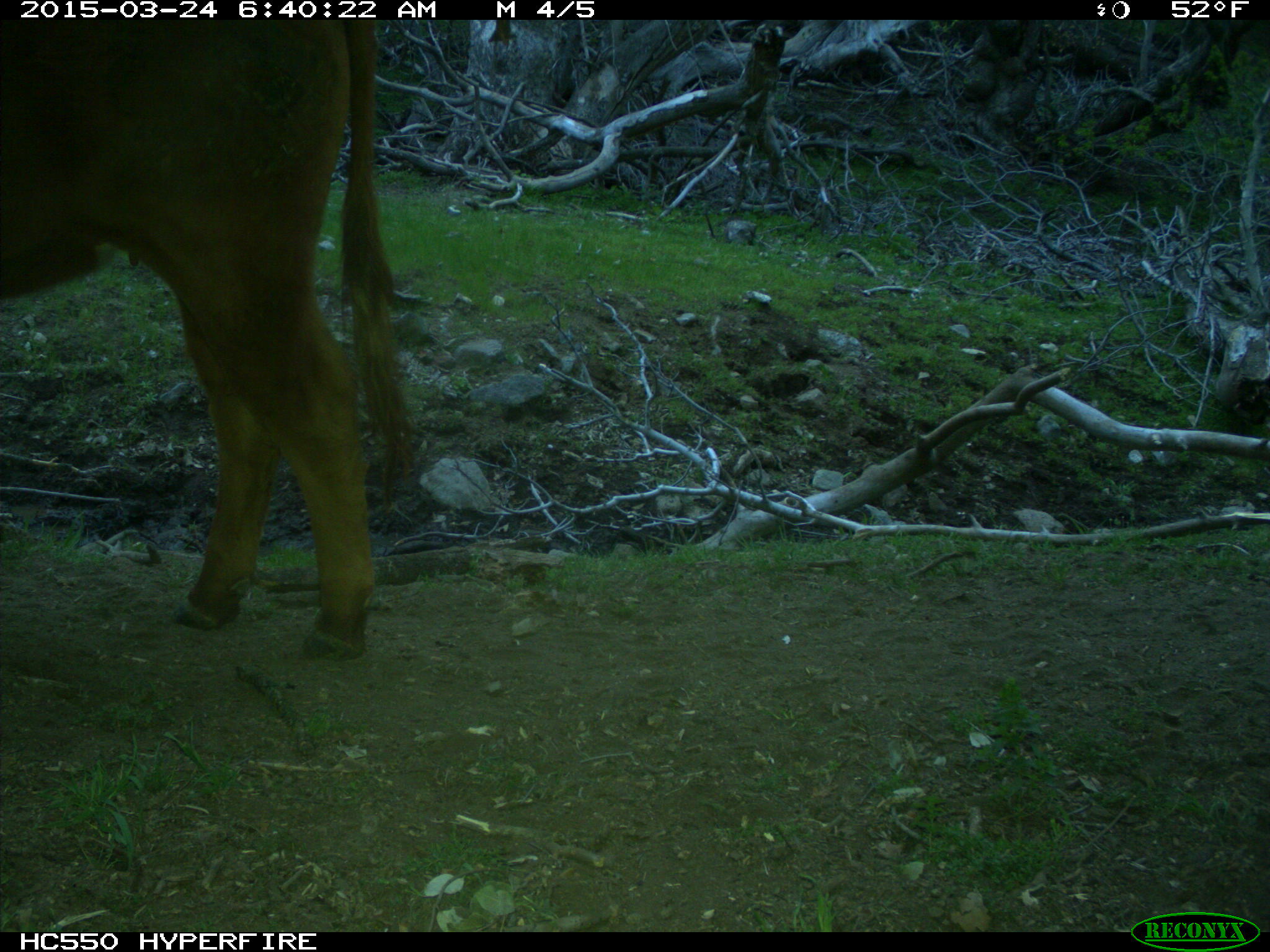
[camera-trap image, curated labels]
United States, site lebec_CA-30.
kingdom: Animalia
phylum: Chordata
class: Mammalia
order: Artiodactyla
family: Bovidae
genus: Bos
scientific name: Bos taurus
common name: domestic cow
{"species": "Bos taurus (domestic cow)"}